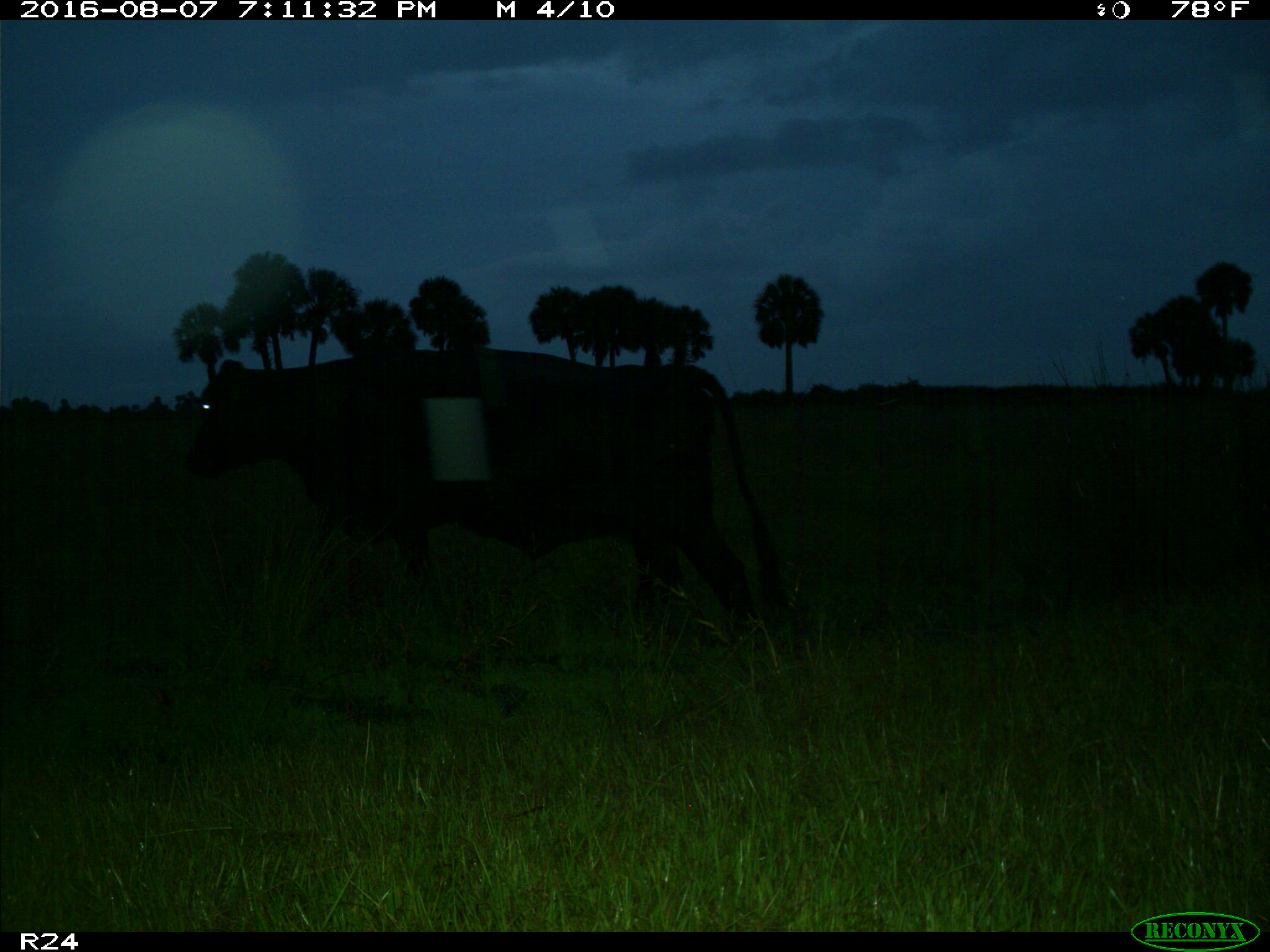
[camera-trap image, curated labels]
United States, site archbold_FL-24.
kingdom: Animalia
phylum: Chordata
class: Mammalia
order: Artiodactyla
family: Bovidae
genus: Bos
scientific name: Bos taurus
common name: domestic cow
Bos taurus (domestic cow).